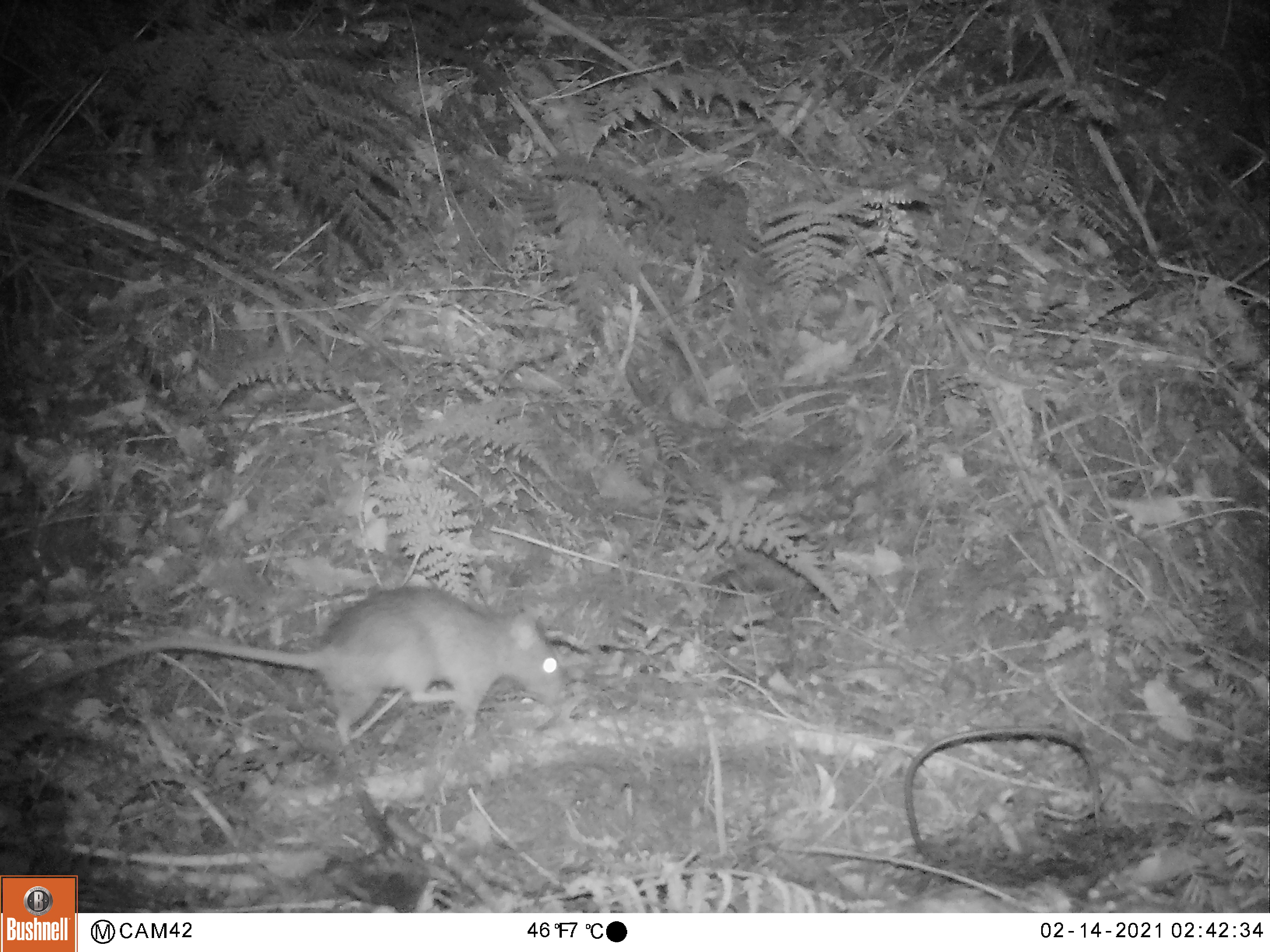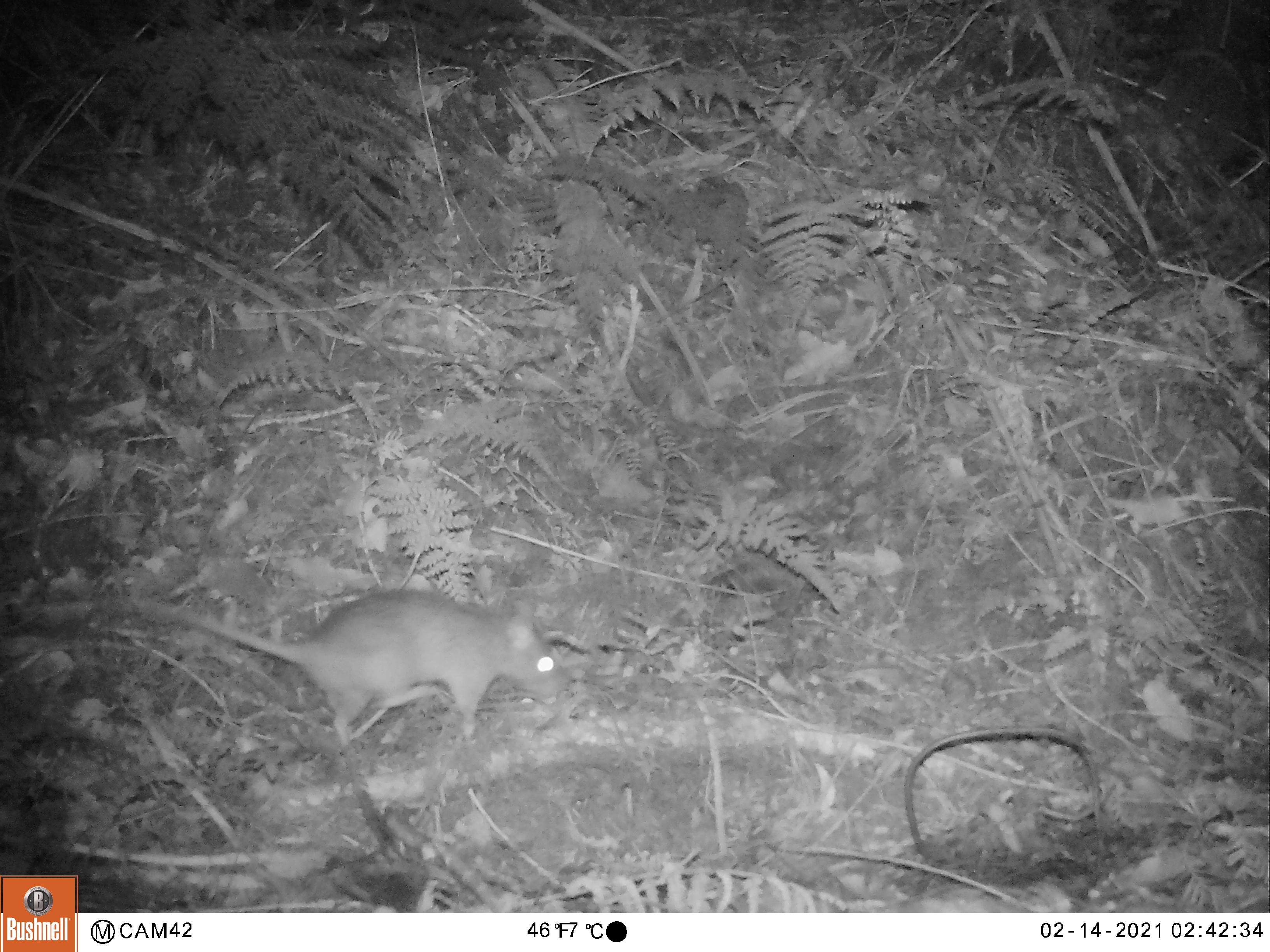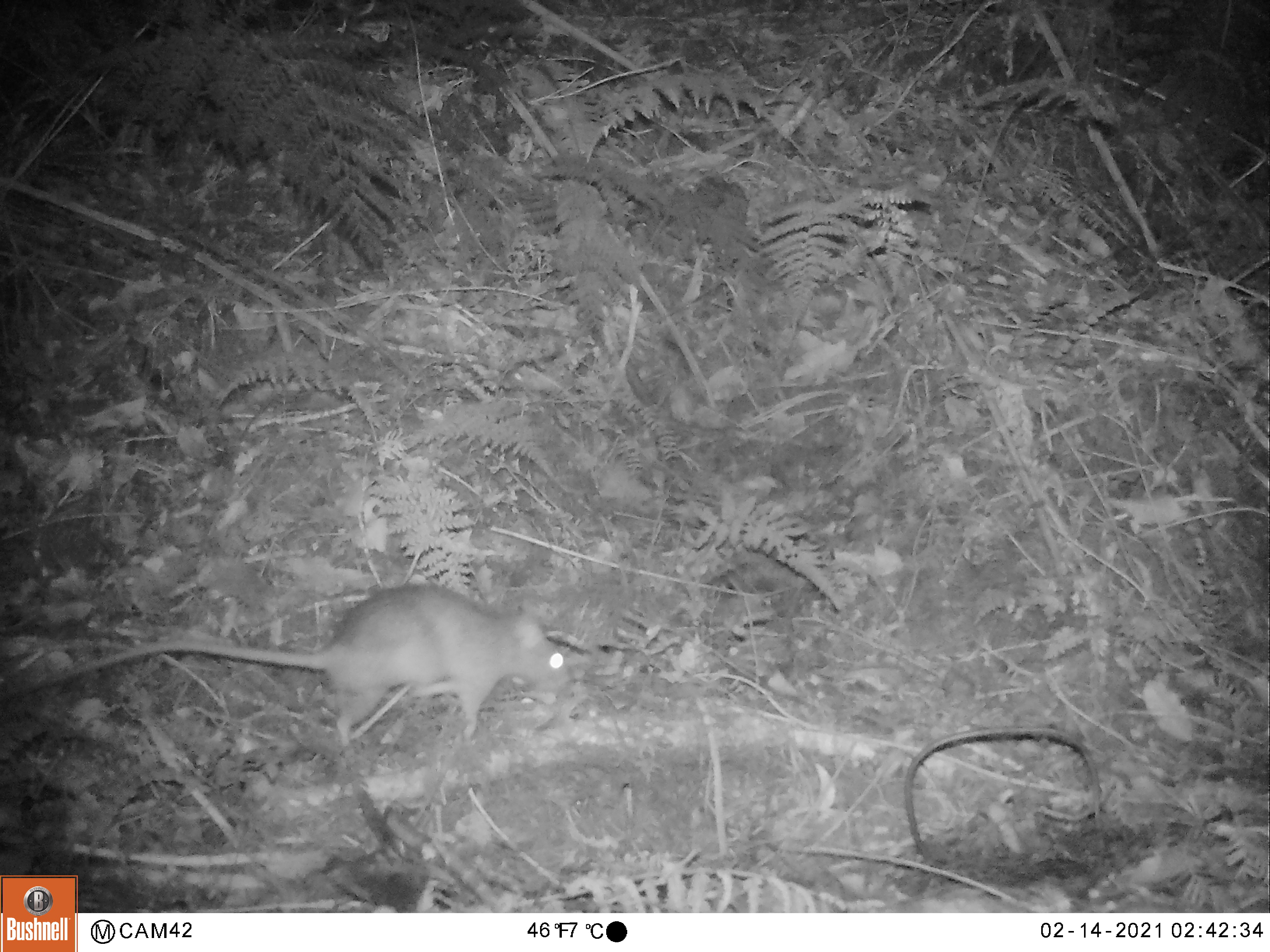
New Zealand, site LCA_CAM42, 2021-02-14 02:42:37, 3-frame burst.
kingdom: Animalia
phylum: Chordata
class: Mammalia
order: Rodentia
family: Muridae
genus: Rattus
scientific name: Rattus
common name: rat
Rat (Rattus).